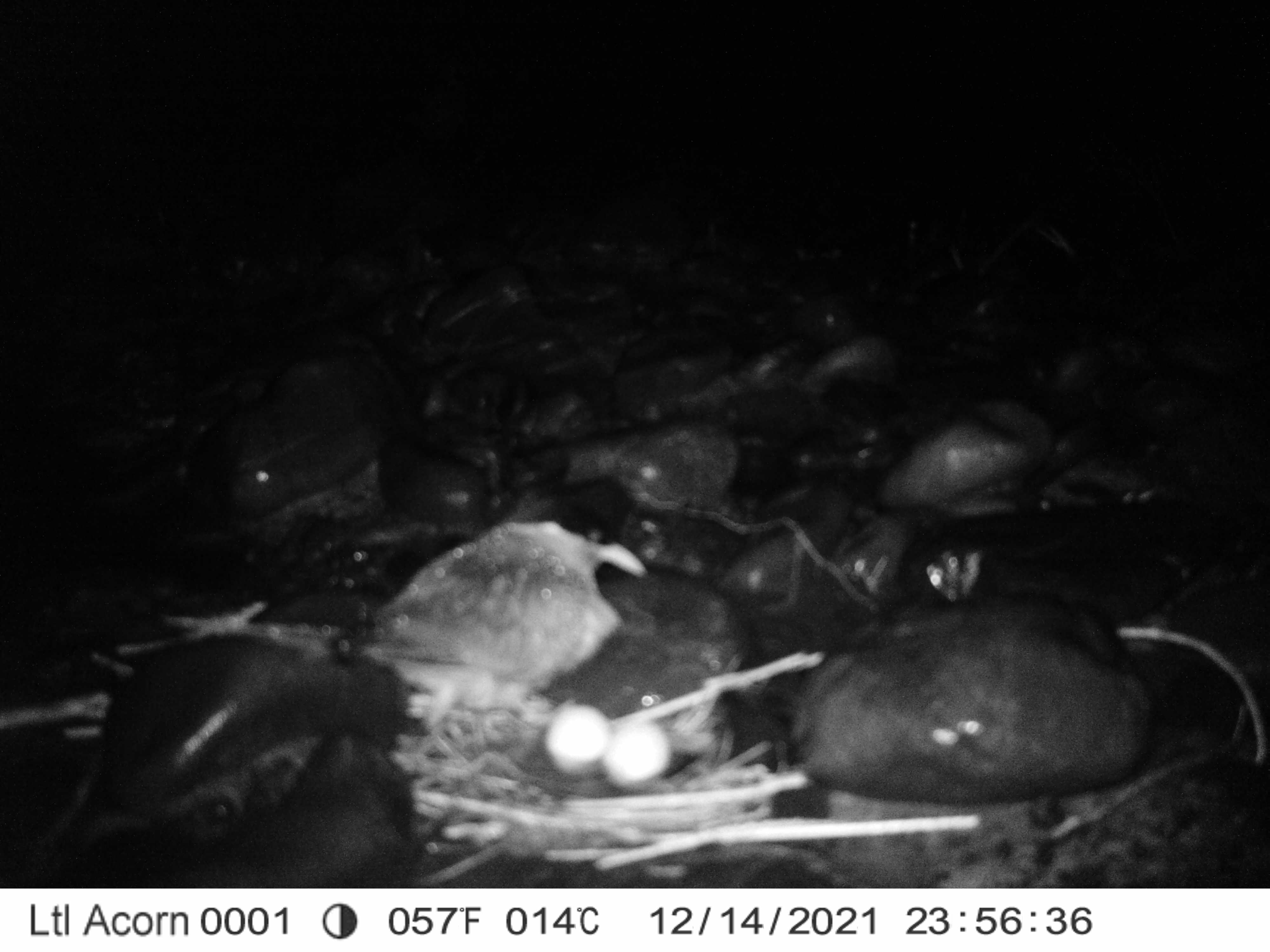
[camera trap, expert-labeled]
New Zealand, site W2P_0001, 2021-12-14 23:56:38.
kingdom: Animalia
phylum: Chordata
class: Aves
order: Charadriiformes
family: Laridae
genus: Chlidonias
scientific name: Chlidonias albostriatus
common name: black-fronted tern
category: black fronted tern